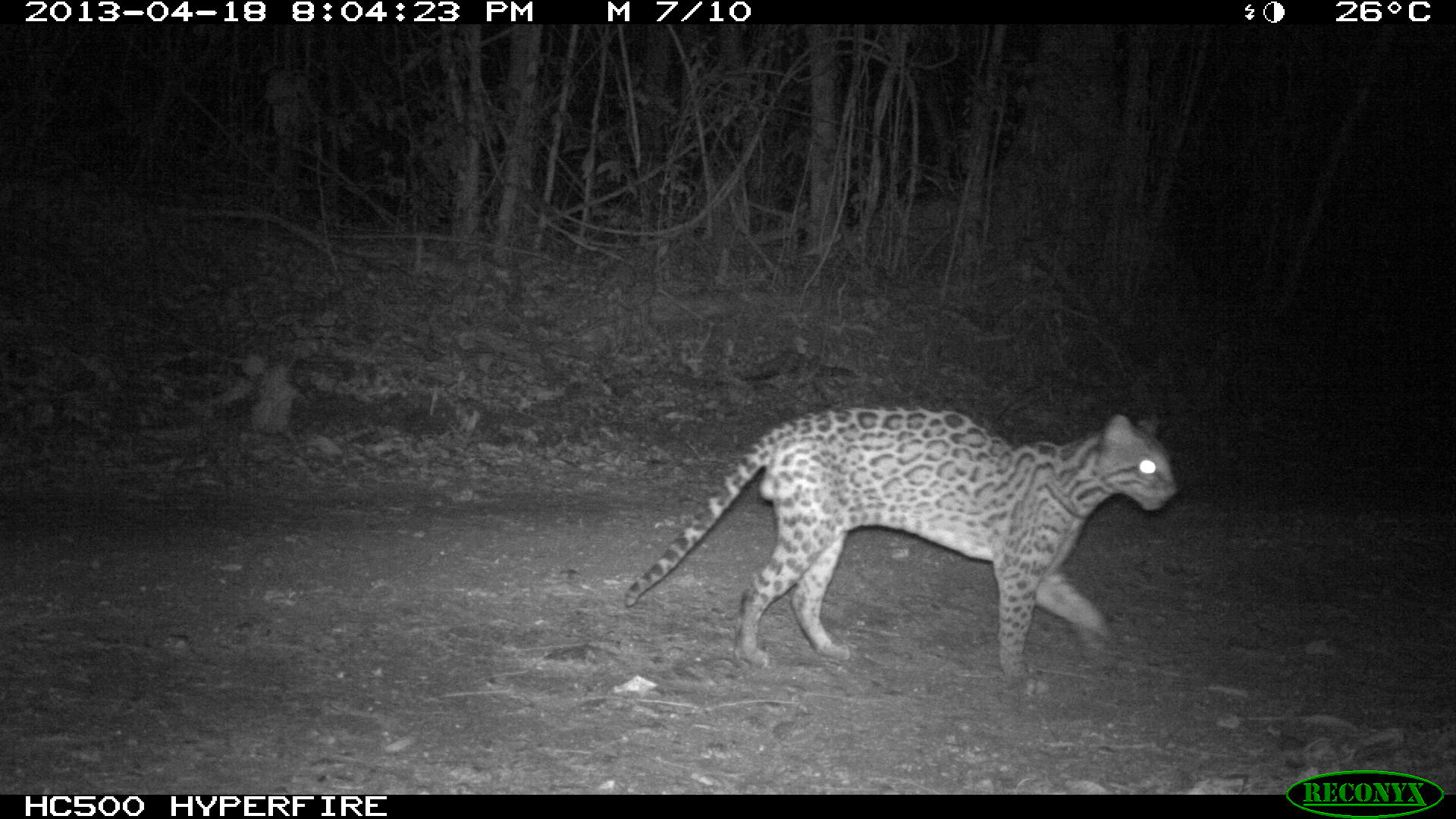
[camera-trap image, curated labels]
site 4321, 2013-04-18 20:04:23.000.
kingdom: Animalia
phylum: Chordata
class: Mammalia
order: Carnivora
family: Felidae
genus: Leopardus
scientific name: Leopardus pardalis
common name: ocelot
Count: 1.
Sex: male.